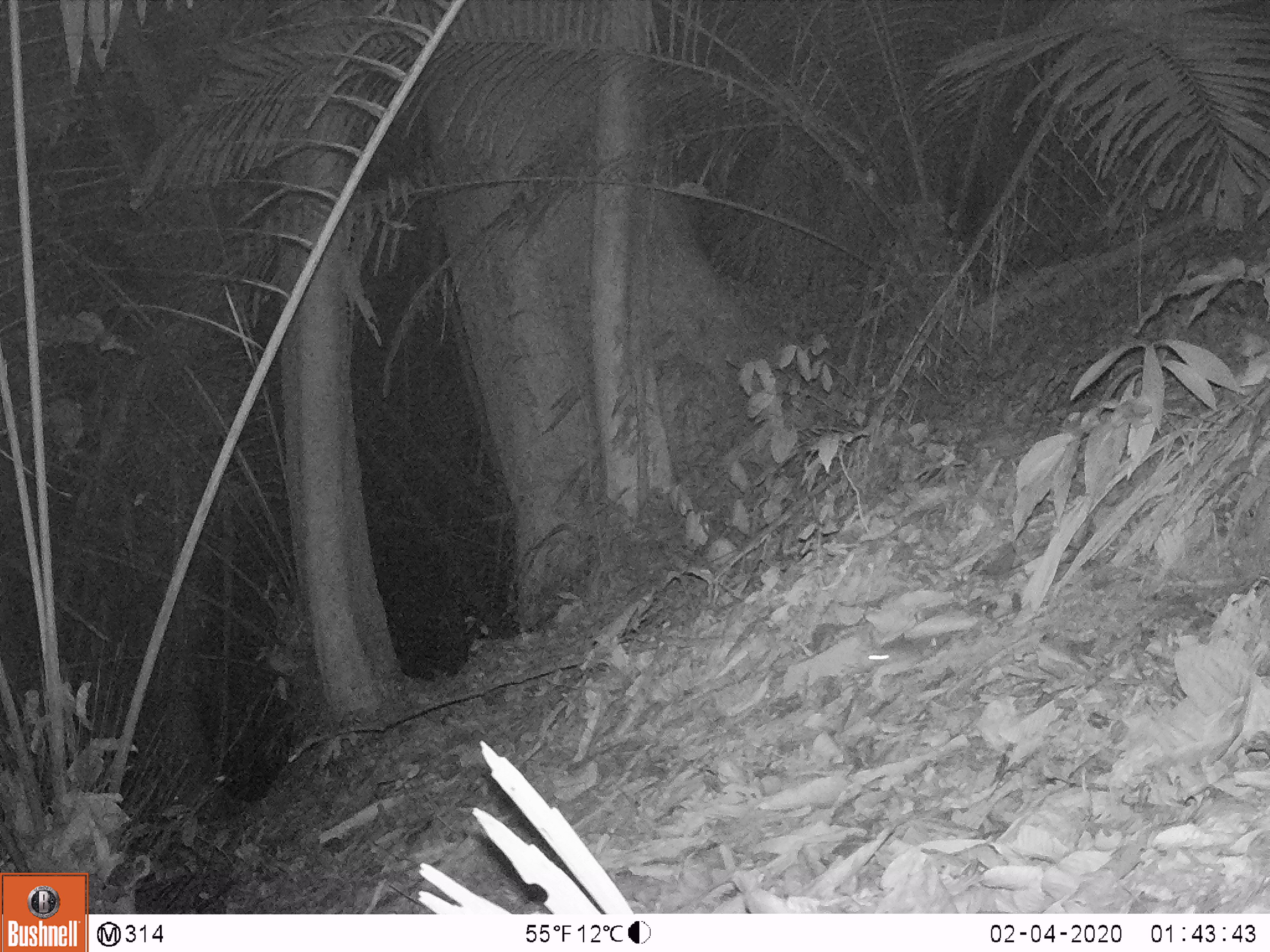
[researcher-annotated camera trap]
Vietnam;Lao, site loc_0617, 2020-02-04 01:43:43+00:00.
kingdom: Animalia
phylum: Chordata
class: Mammalia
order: Rodentia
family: Muridae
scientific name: Muridae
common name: old-world mice and rats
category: unidentified murid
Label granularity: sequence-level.